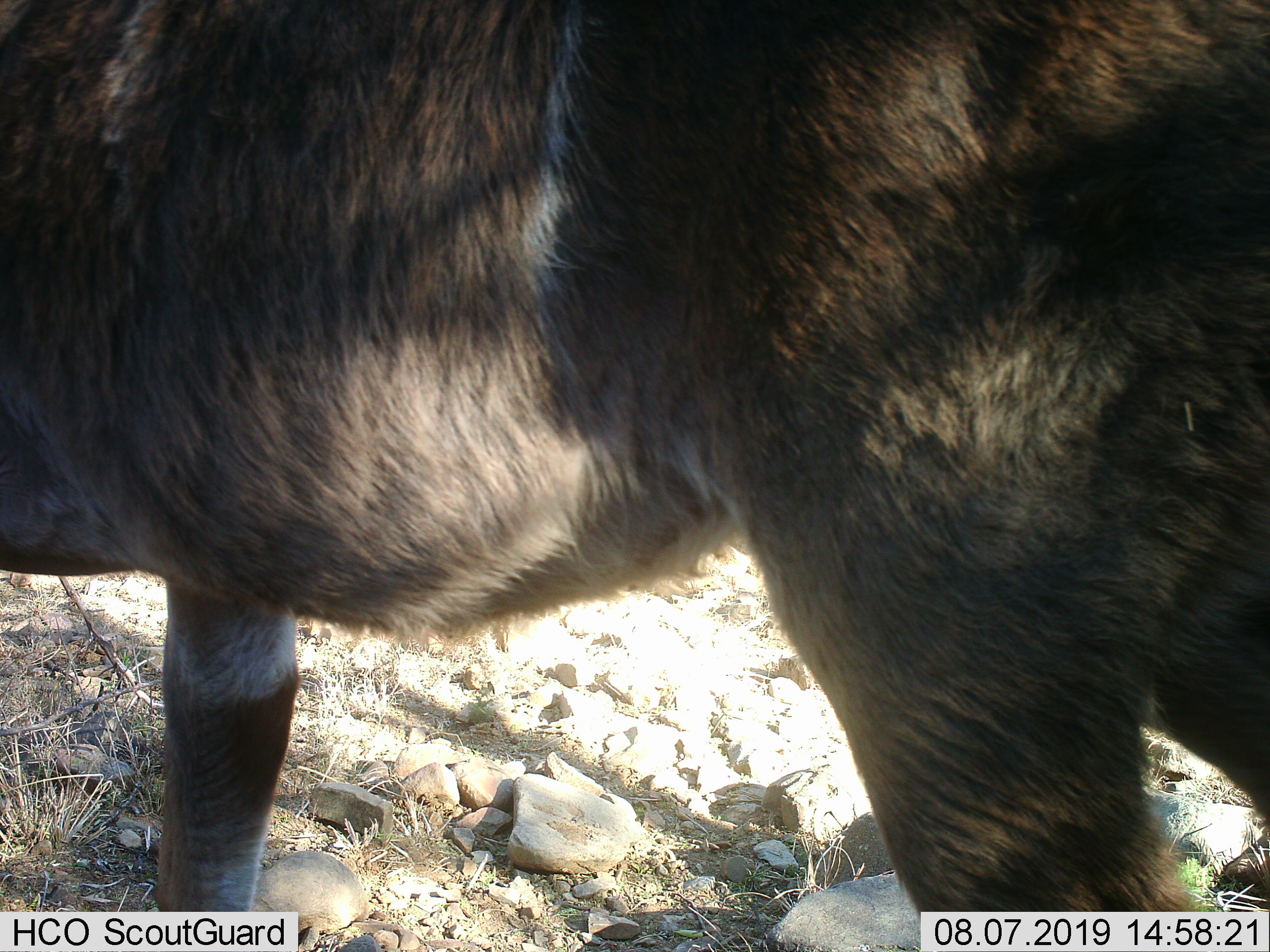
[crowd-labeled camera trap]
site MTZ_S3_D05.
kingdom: Animalia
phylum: Chordata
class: Mammalia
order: Artiodactyla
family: Bovidae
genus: Tragelaphus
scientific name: Tragelaphus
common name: kudu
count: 1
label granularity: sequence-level